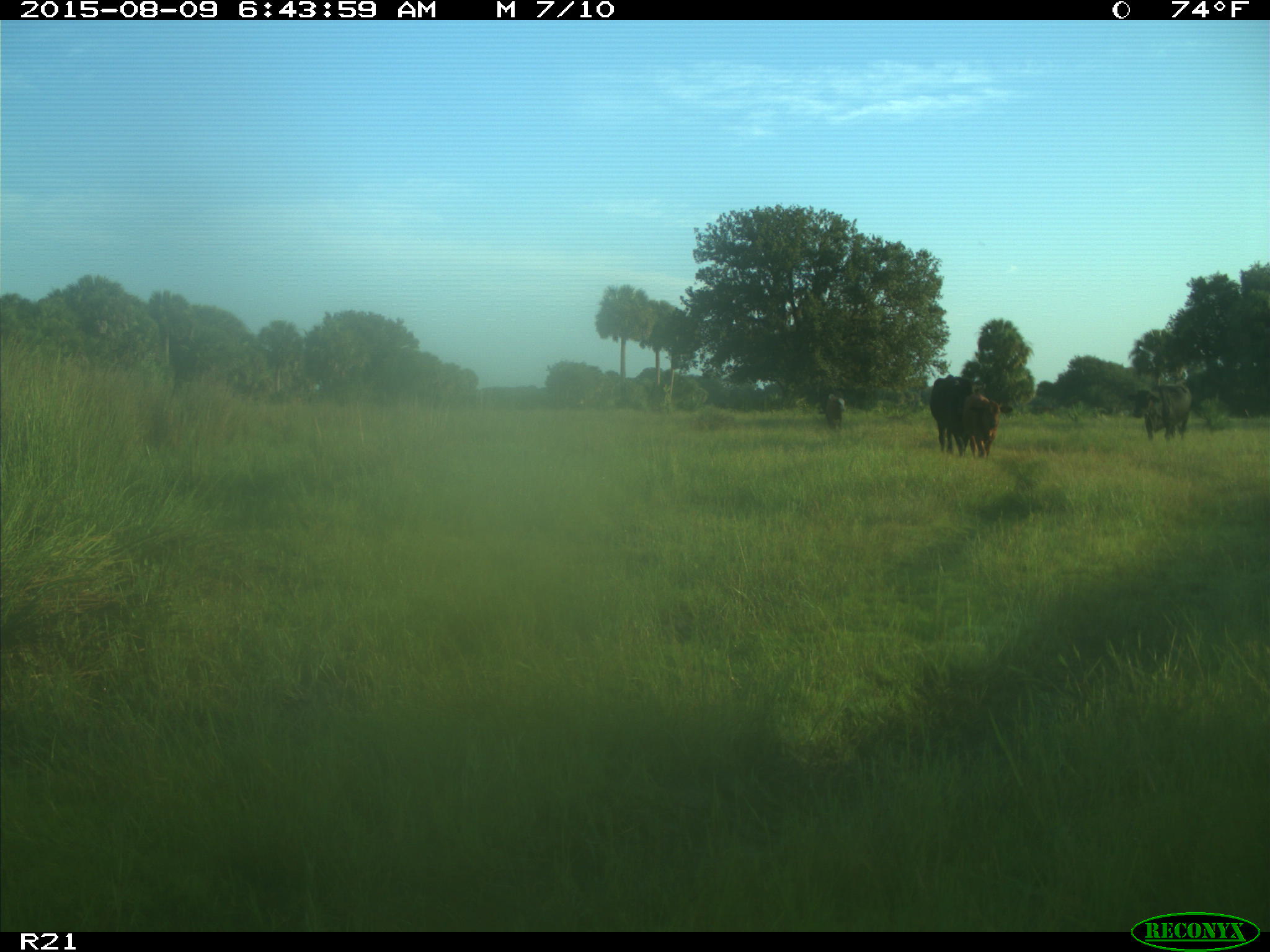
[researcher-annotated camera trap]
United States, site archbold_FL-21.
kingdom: Animalia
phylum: Chordata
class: Mammalia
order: Artiodactyla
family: Bovidae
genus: Bos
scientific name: Bos taurus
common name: domestic cow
Bos taurus (domestic cow).